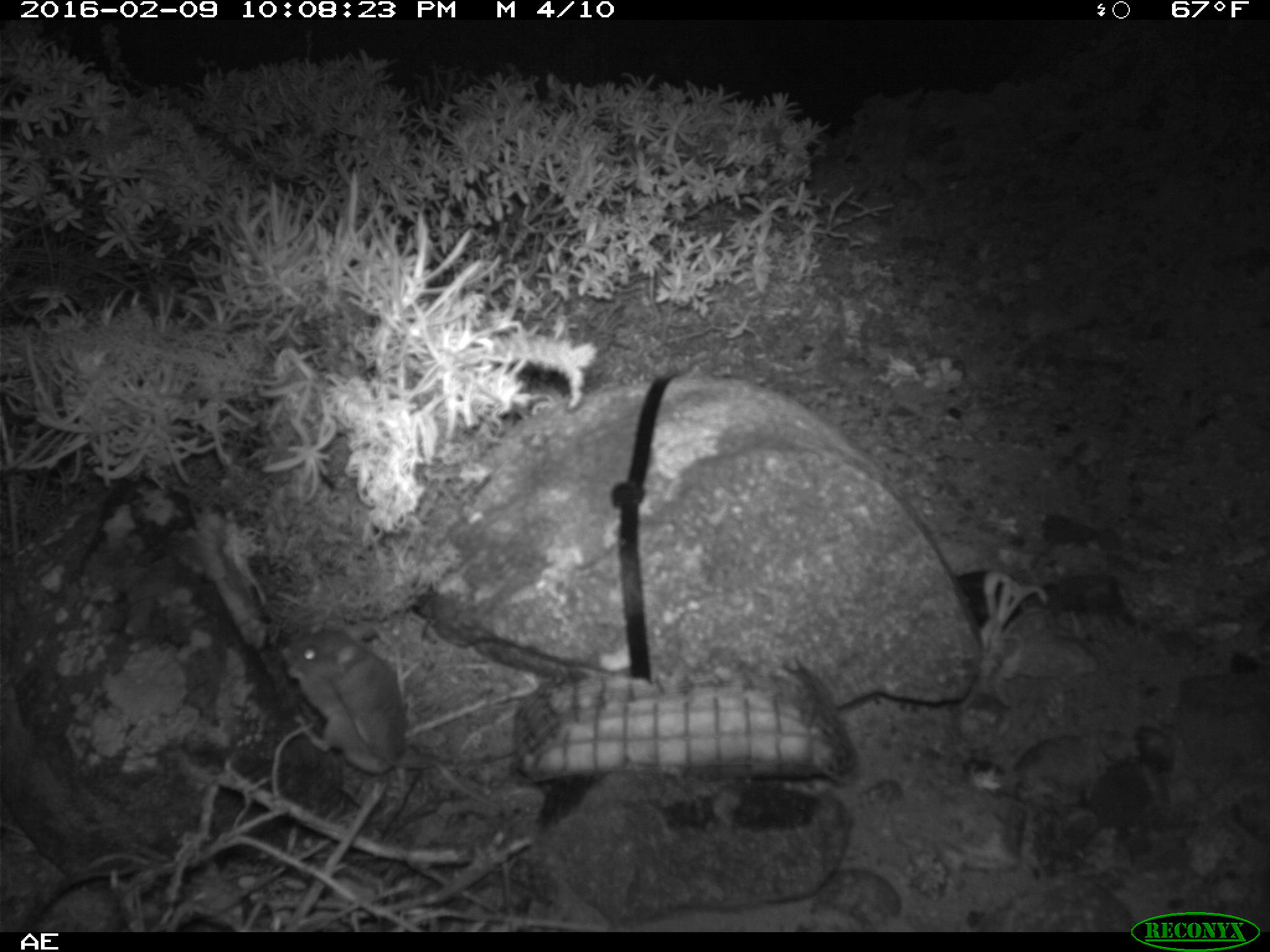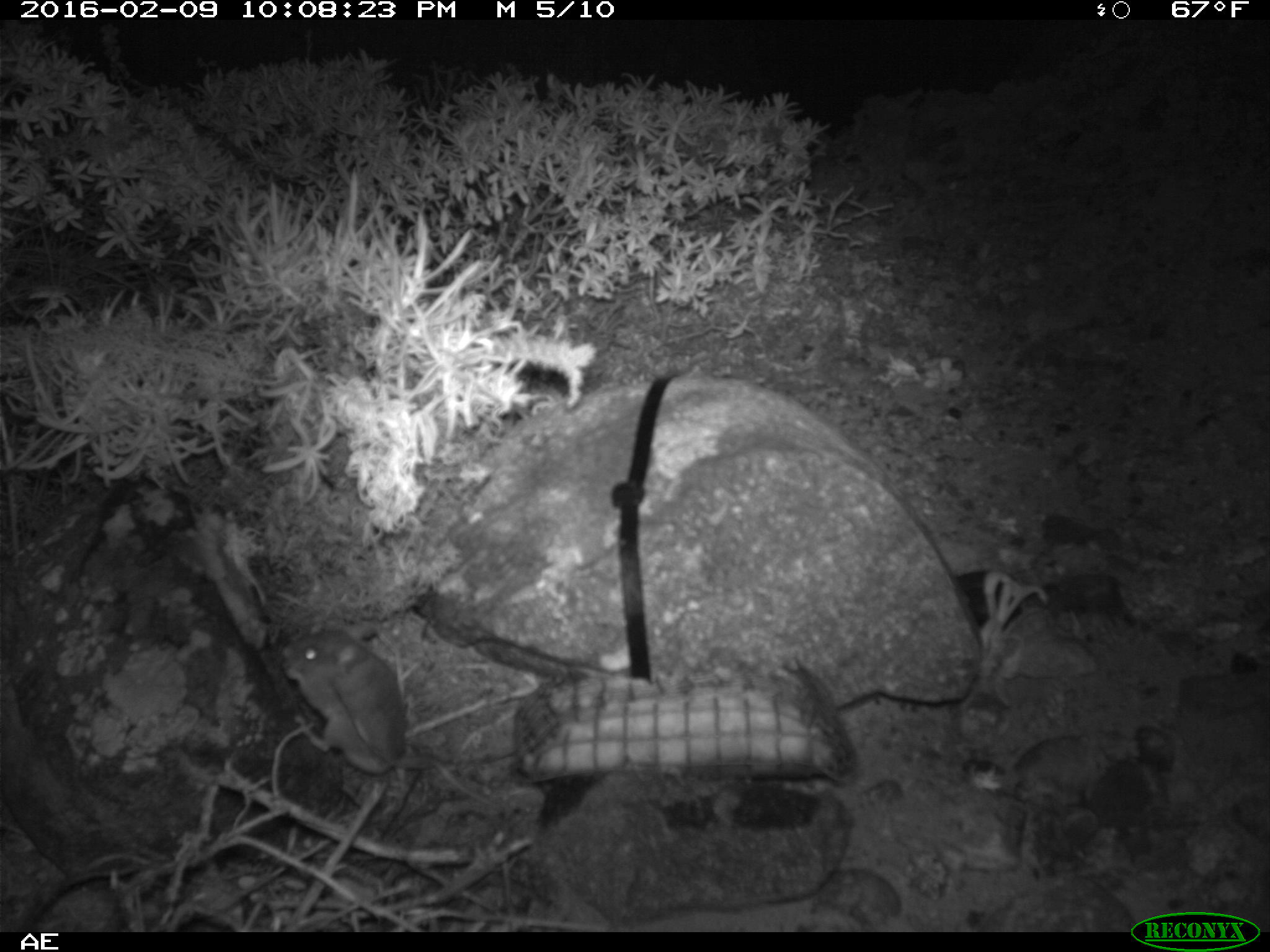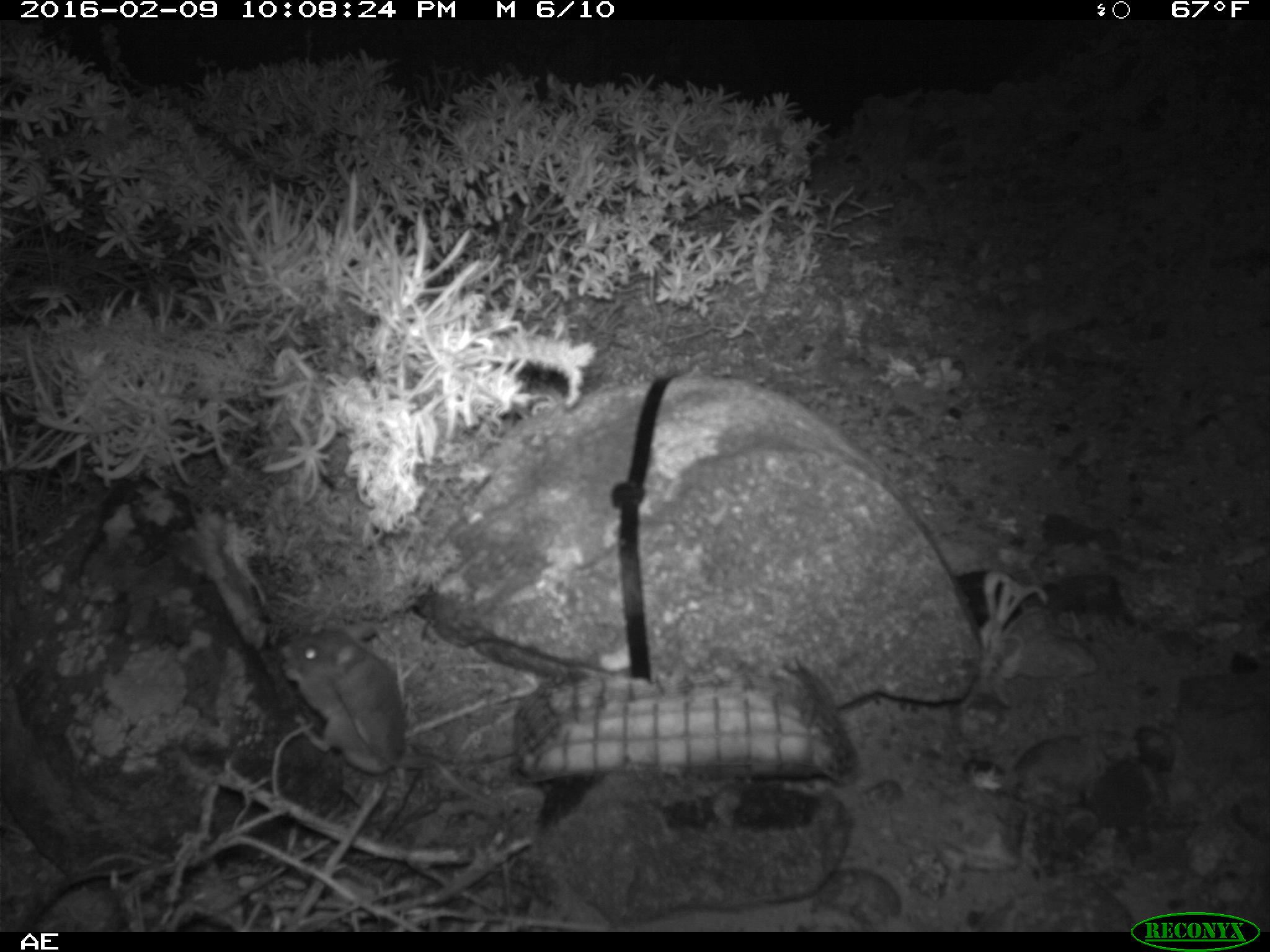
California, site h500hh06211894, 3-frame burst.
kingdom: Animalia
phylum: Chordata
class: Mammalia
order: Rodentia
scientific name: Rodentia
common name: rodent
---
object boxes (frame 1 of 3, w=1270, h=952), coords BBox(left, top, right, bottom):
rodent: BBox(282, 620, 501, 810)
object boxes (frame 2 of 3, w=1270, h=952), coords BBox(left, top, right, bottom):
rodent: BBox(301, 620, 501, 812); BBox(280, 643, 402, 773)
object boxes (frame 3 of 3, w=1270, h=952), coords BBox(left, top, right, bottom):
rodent: BBox(280, 627, 521, 778); BBox(315, 629, 501, 813)